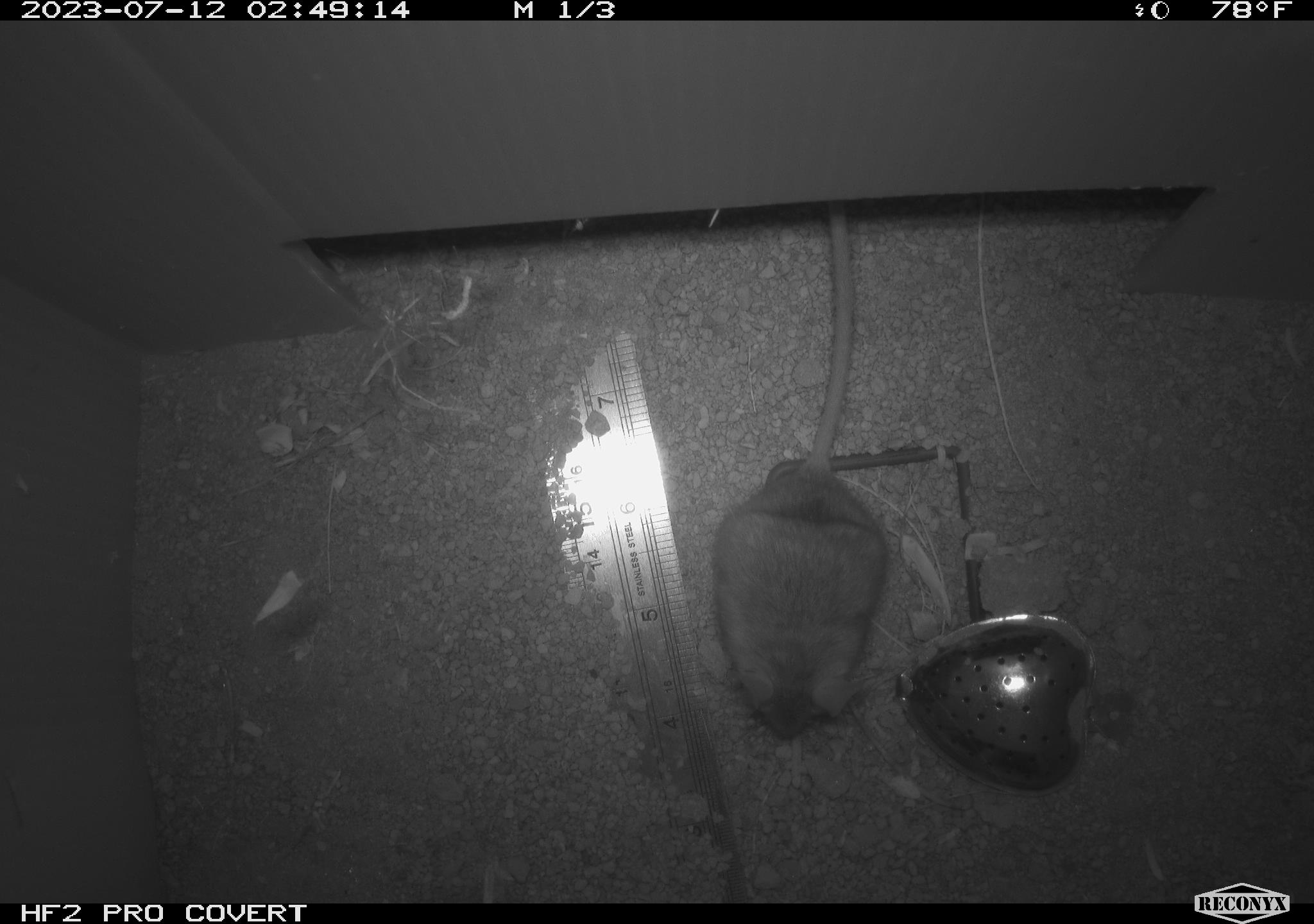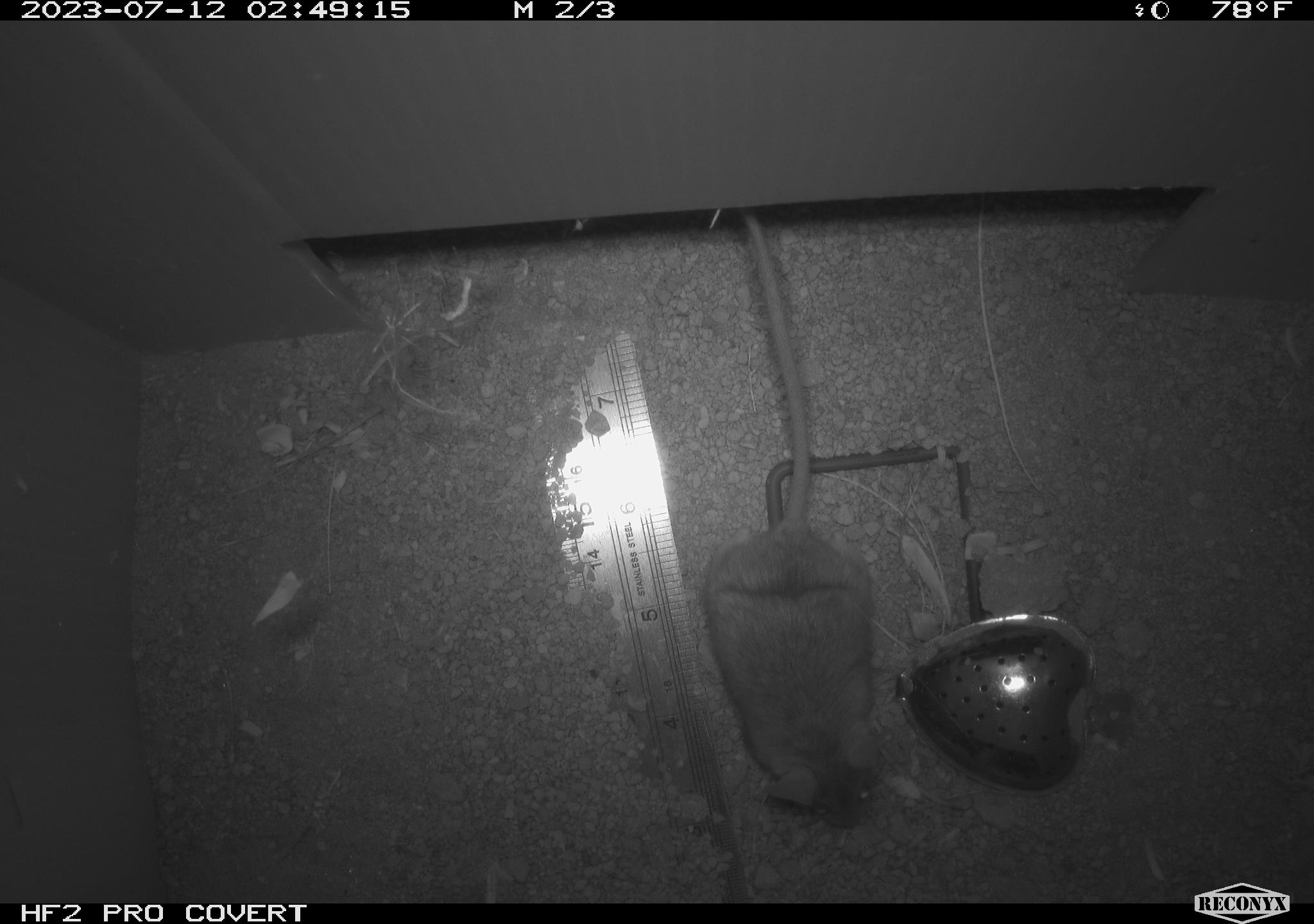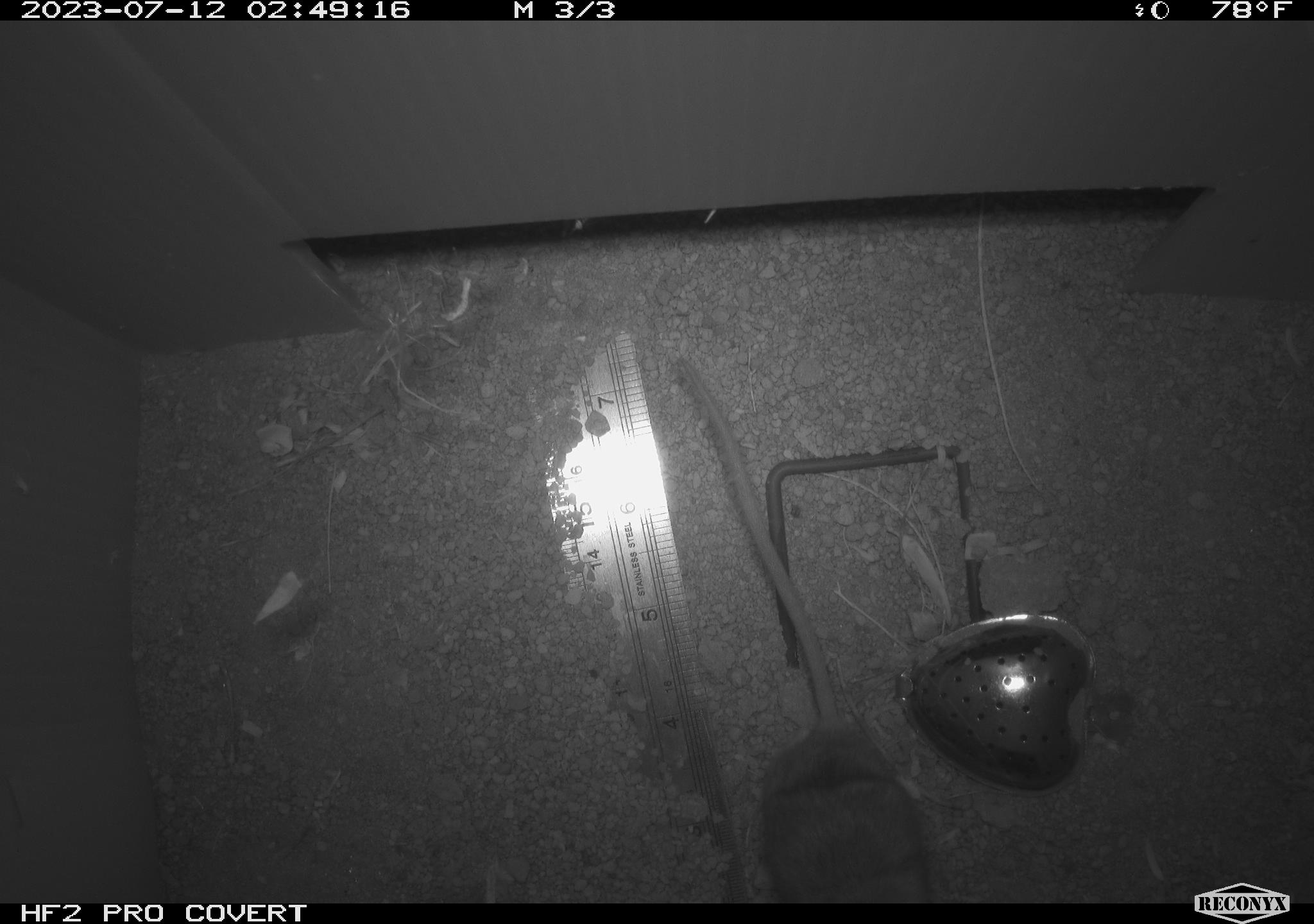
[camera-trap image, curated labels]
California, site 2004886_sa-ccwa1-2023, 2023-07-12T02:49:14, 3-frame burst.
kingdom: Animalia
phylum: Chordata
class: Mammalia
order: Rodentia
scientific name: Rodentia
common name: mouse species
Mouse species (Rodentia).